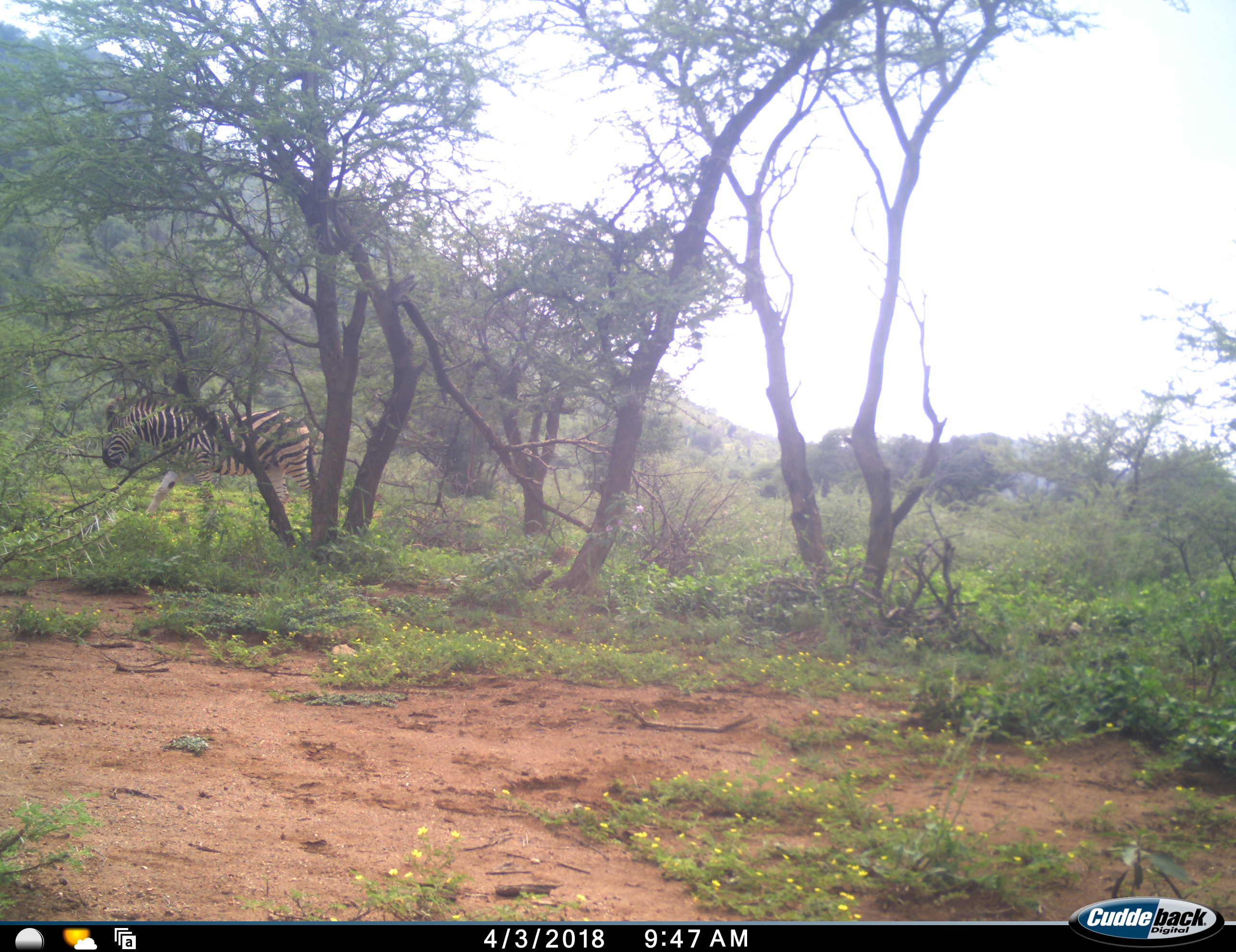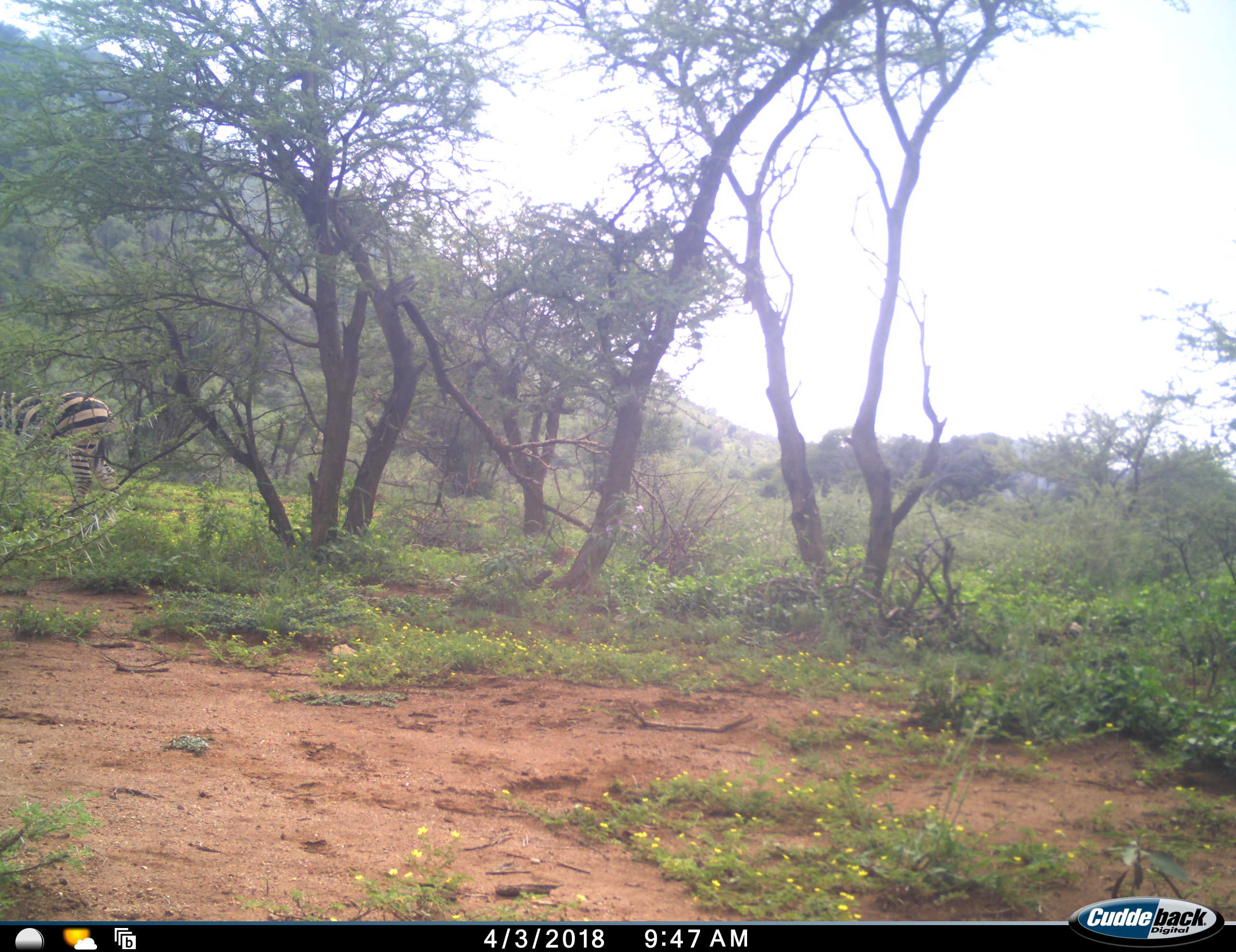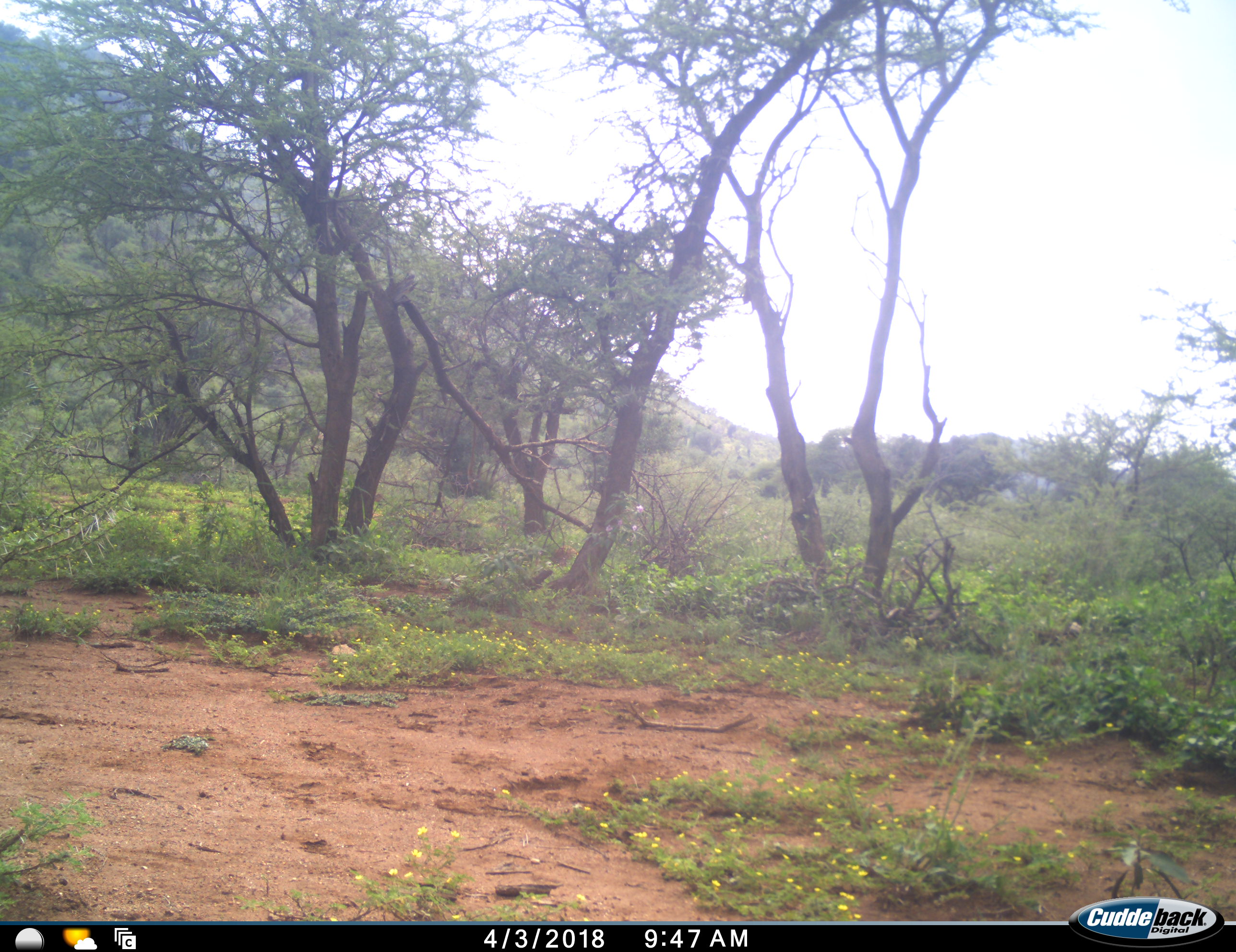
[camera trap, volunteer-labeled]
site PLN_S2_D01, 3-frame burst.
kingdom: Animalia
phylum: Chordata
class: Mammalia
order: Perissodactyla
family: Equidae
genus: Equus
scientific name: Equus quagga burchellii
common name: burchell's zebra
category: zebraburchells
Zebraburchells (burchell's zebra) (Equus quagga burchellii), count 1. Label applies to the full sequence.